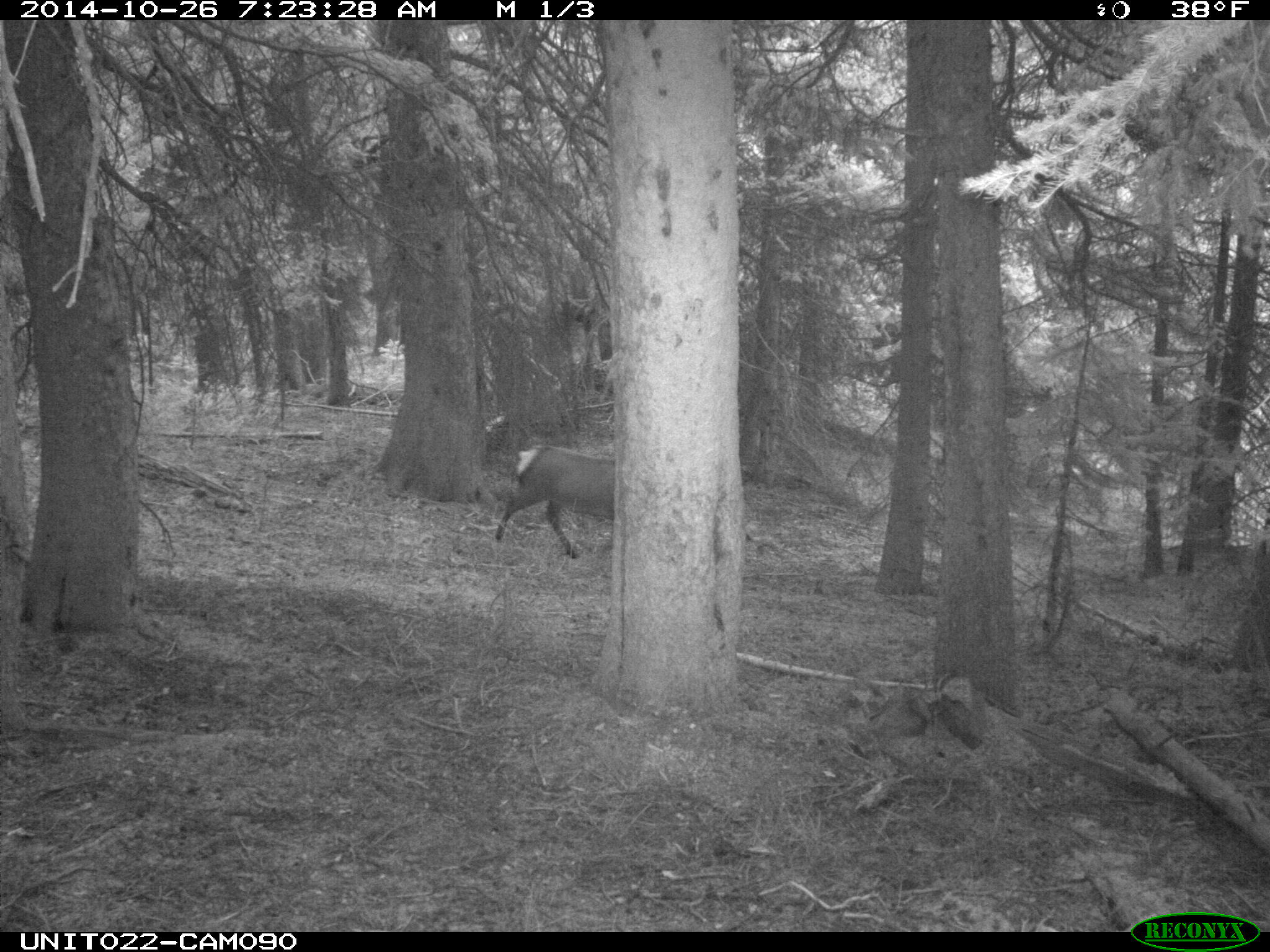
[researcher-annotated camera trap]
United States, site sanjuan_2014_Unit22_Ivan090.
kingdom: Animalia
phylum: Chordata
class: Mammalia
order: Artiodactyla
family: Cervidae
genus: Cervus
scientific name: Cervus elaphus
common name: red deer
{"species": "Cervus elaphus (red deer)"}